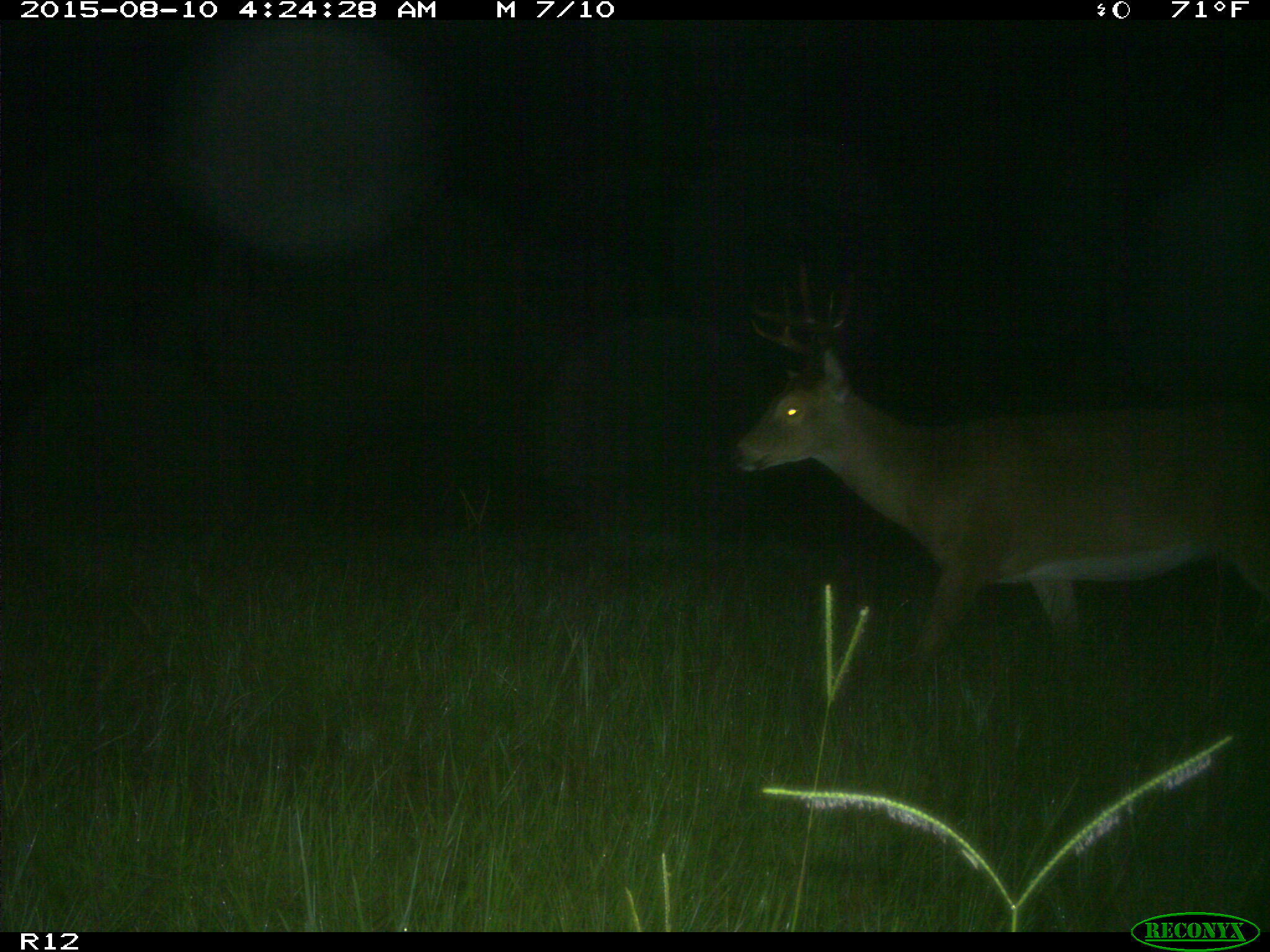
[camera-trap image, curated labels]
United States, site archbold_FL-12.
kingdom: Animalia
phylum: Chordata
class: Mammalia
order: Artiodactyla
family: Cervidae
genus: Odocoileus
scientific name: Odocoileus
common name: deer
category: unidentified deer